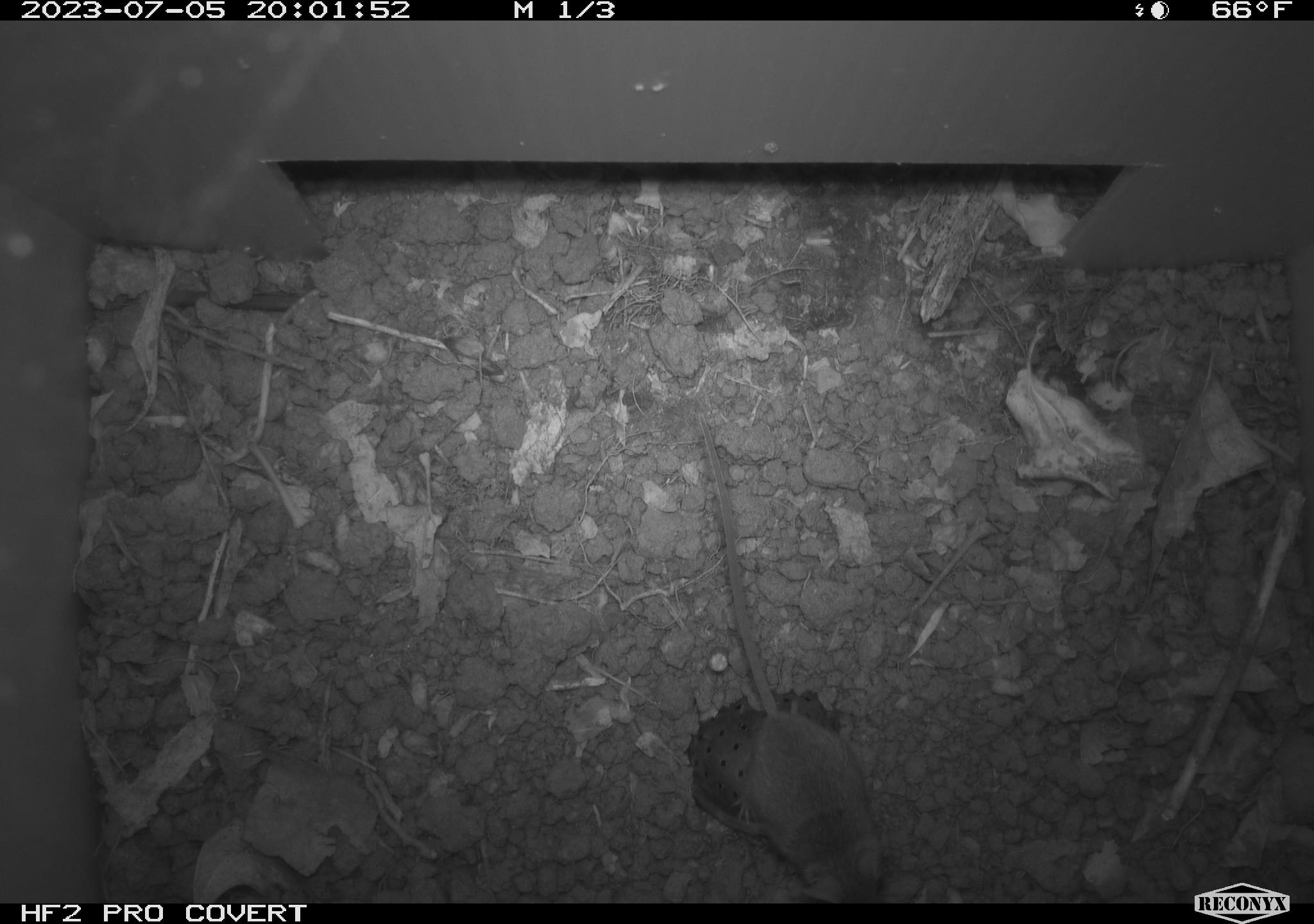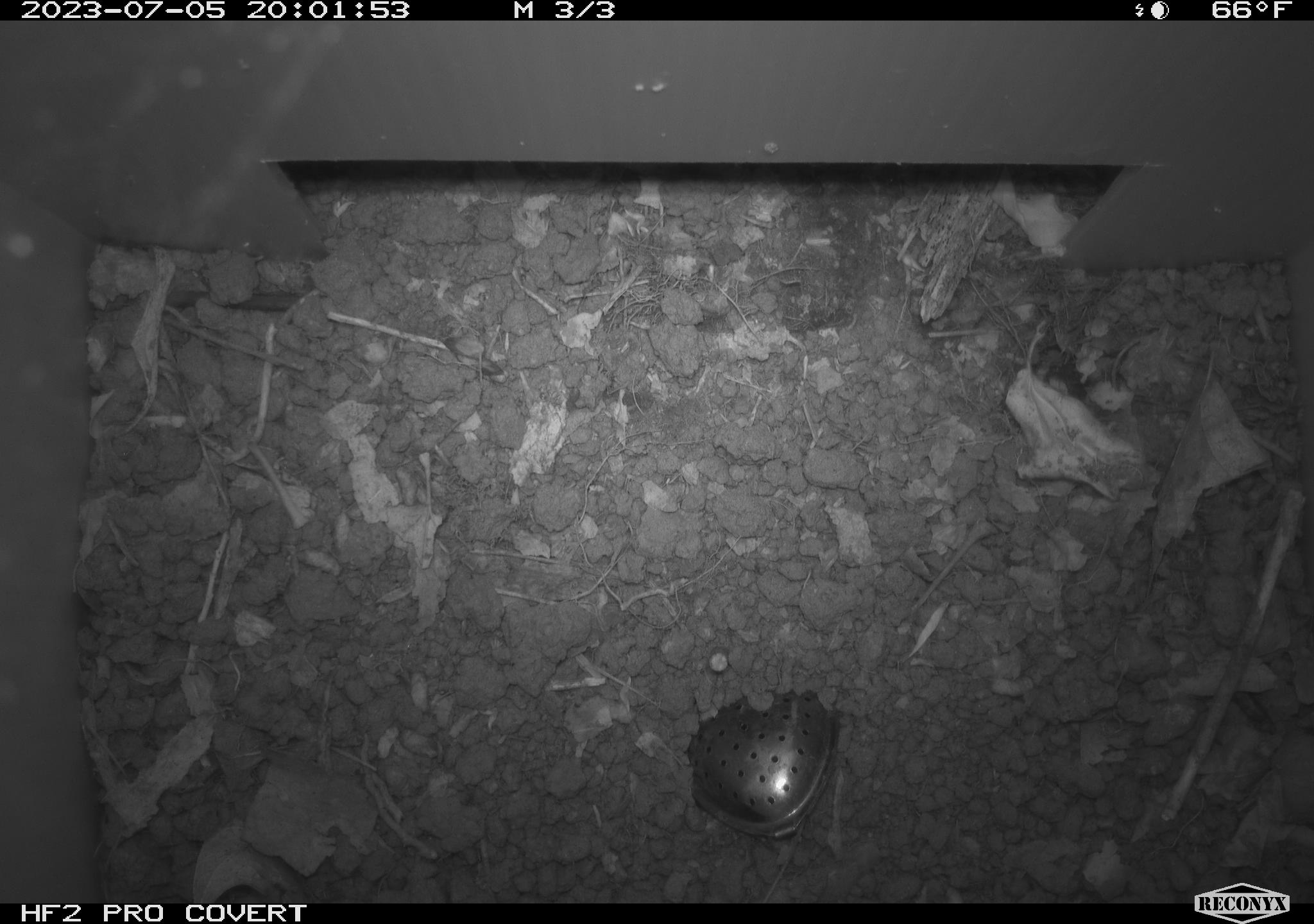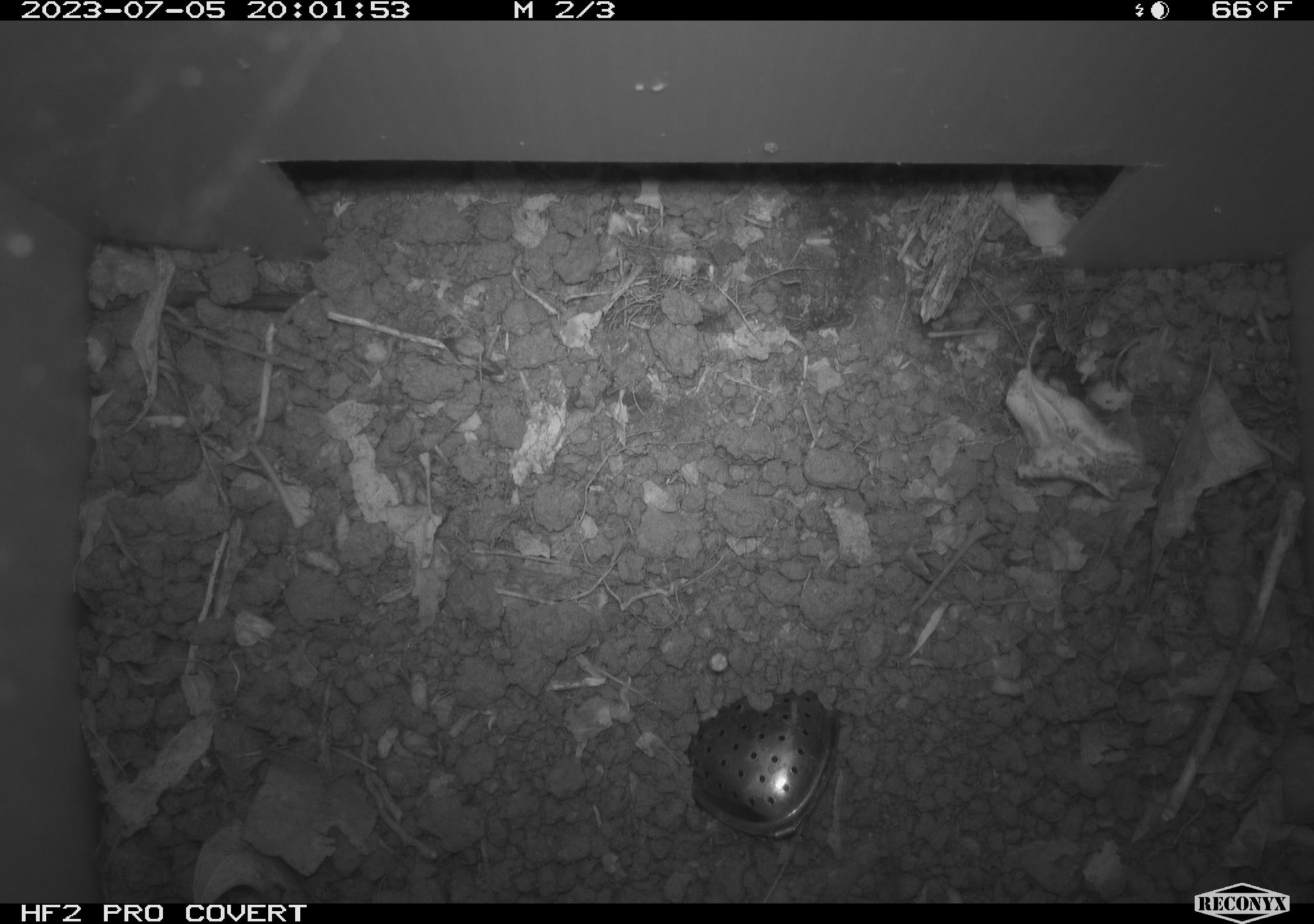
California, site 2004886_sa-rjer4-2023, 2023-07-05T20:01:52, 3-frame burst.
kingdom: Animalia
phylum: Chordata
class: Mammalia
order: Rodentia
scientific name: Rodentia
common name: mouse species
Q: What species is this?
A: Mouse species (Rodentia).